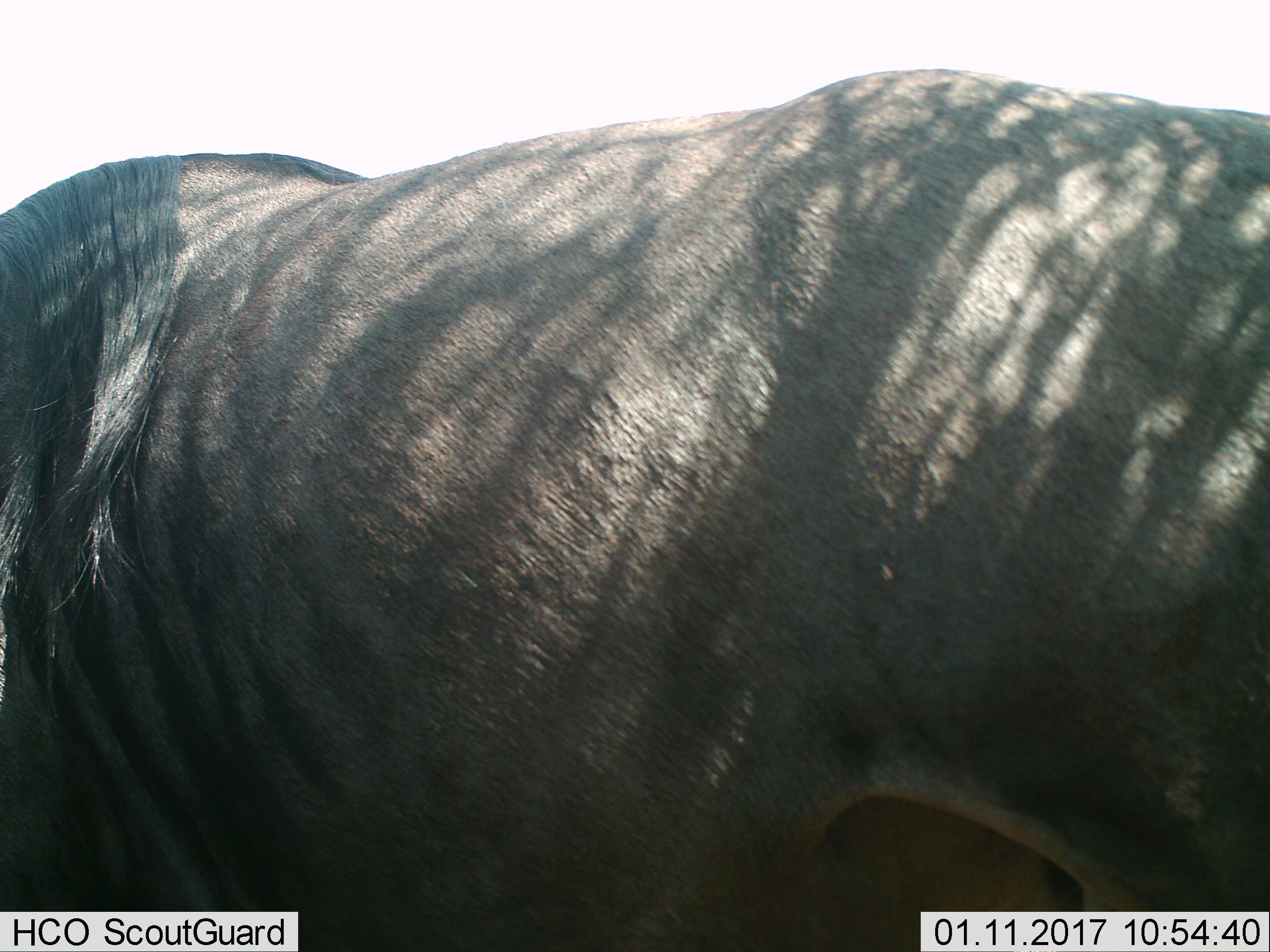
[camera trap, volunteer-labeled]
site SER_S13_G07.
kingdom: Animalia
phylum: Chordata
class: Mammalia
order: Artiodactyla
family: Bovidae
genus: Connochaetes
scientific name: Connochaetes taurinus taurinus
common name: blue wildebeest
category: wildebeestblue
Wildebeestblue (blue wildebeest) (Connochaetes taurinus taurinus), count 1. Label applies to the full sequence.